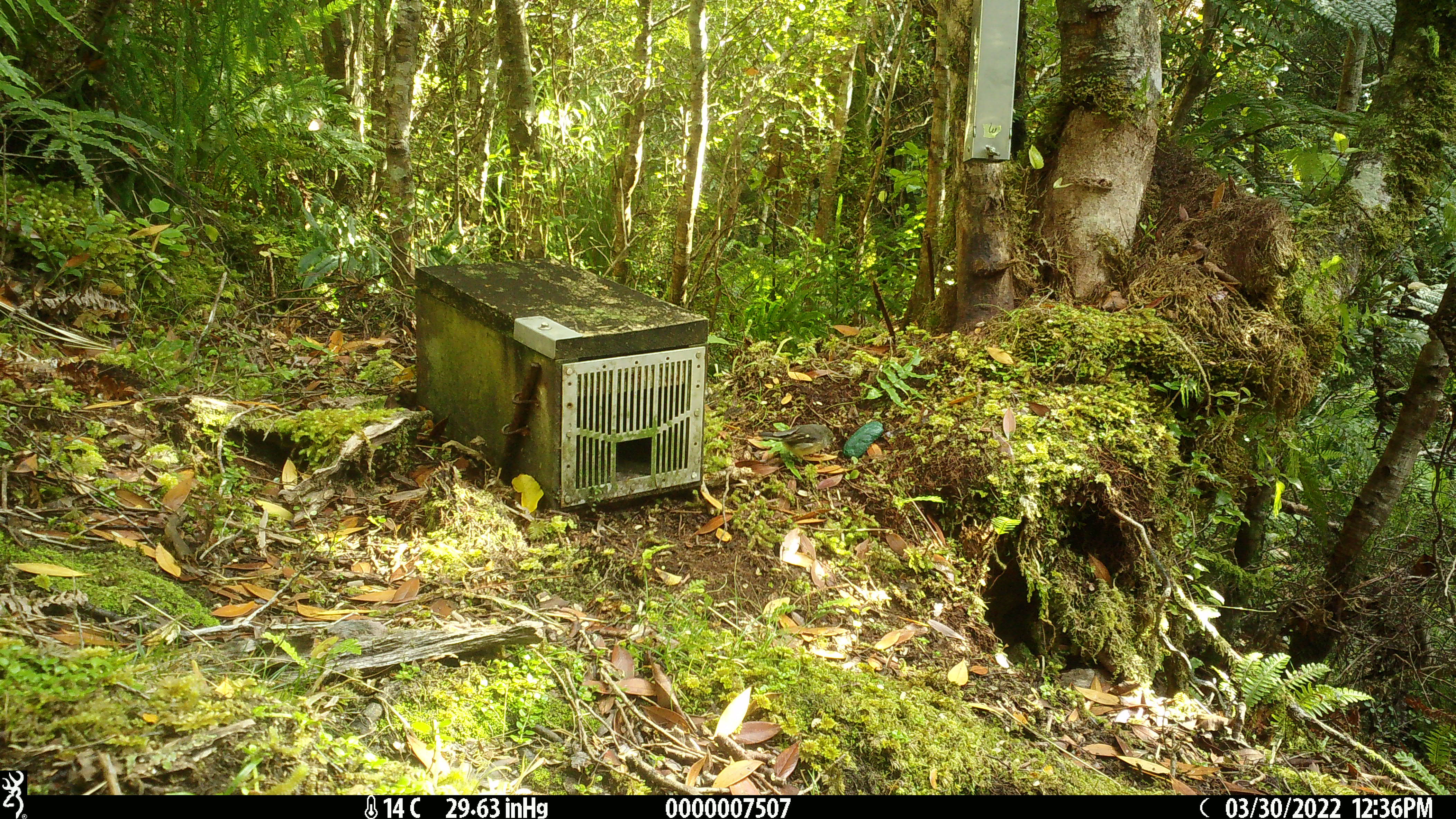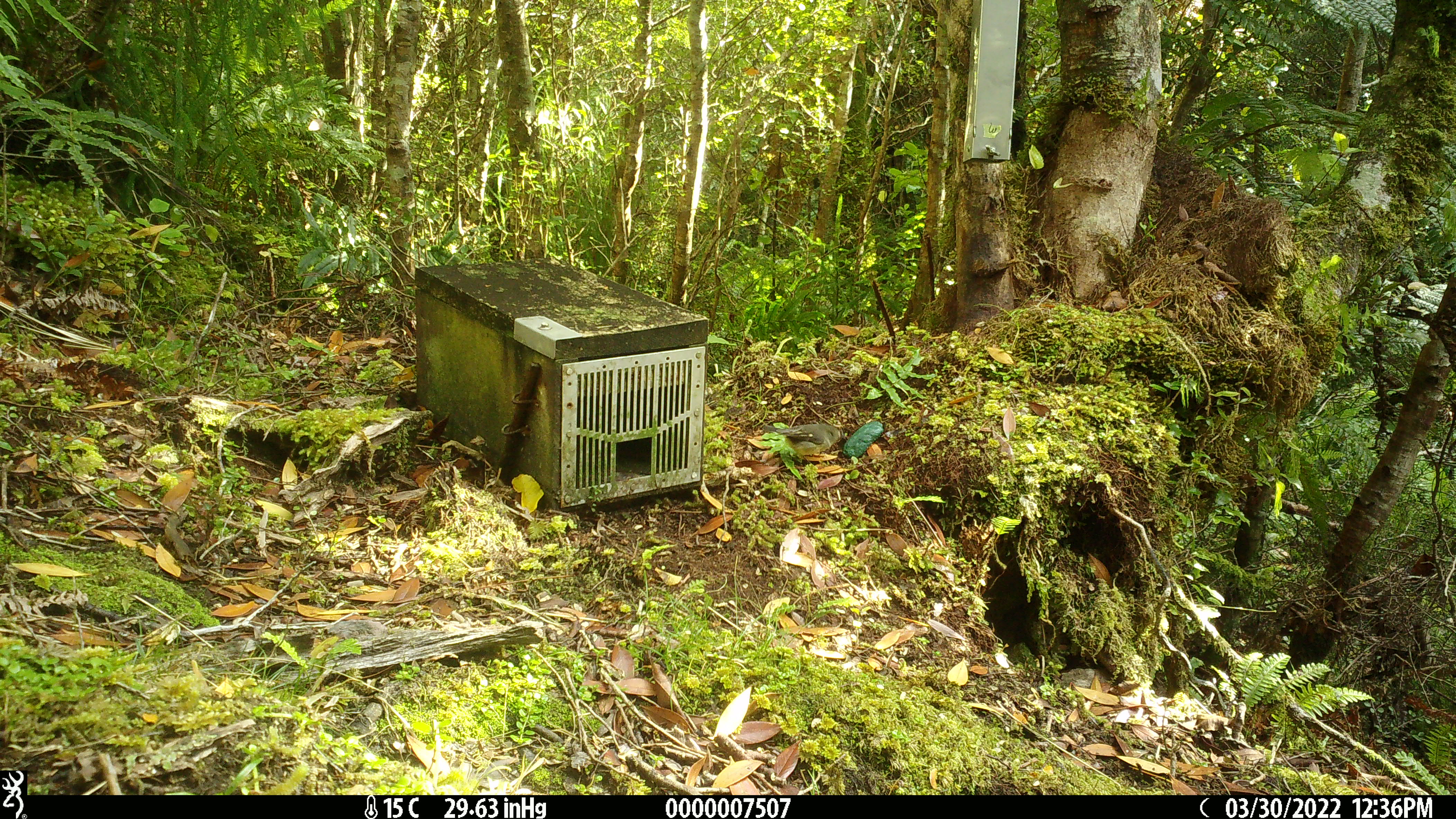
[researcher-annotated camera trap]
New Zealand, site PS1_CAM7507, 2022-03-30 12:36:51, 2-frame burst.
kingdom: Animalia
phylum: Chordata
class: Aves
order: Passeriformes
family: Petroicidae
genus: Petroica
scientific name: Petroica macrocephala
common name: tomtit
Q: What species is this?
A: Tomtit (Petroica macrocephala).